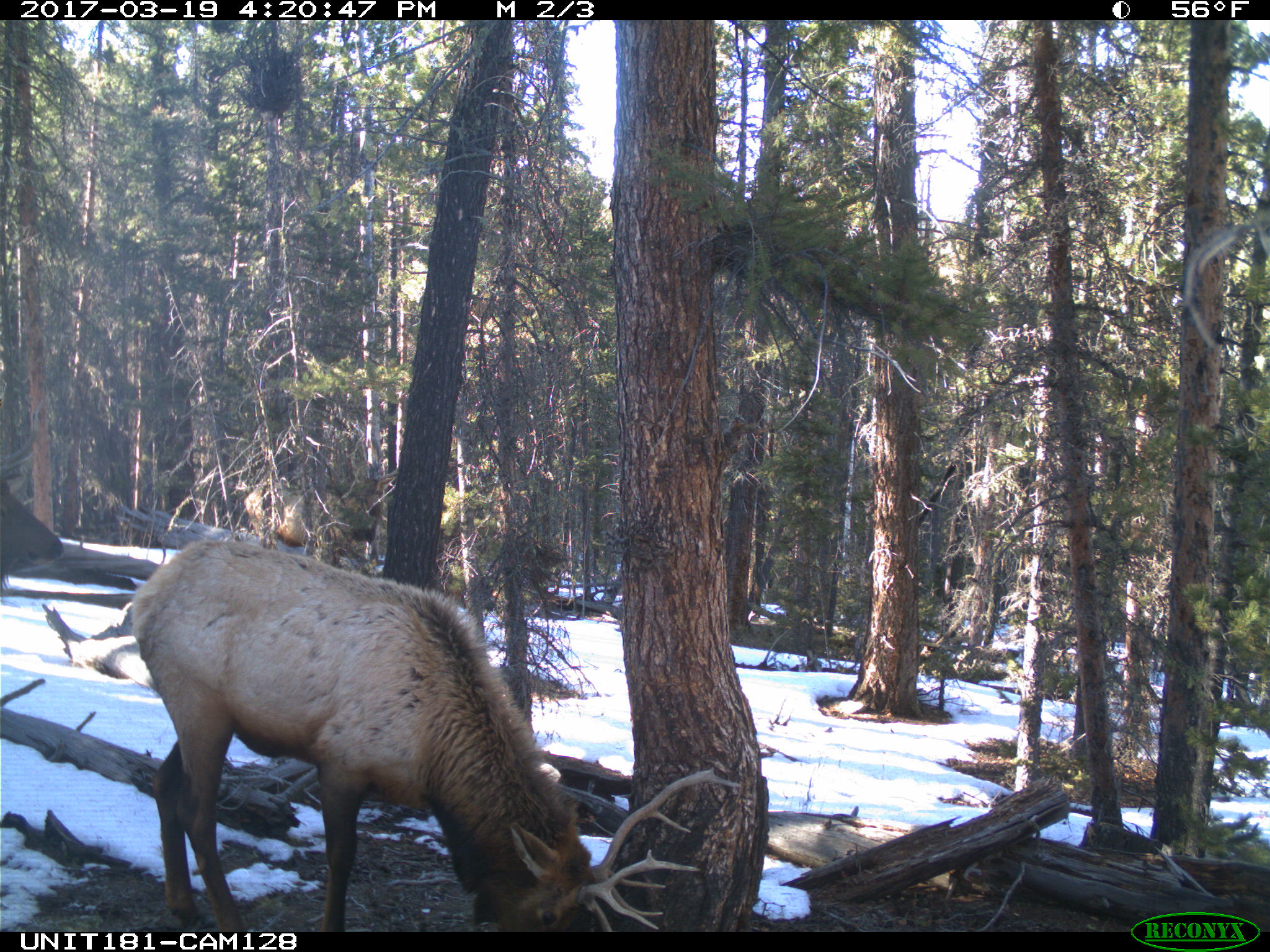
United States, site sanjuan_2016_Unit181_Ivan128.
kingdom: Animalia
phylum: Chordata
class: Mammalia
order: Artiodactyla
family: Cervidae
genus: Cervus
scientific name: Cervus elaphus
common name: red deer